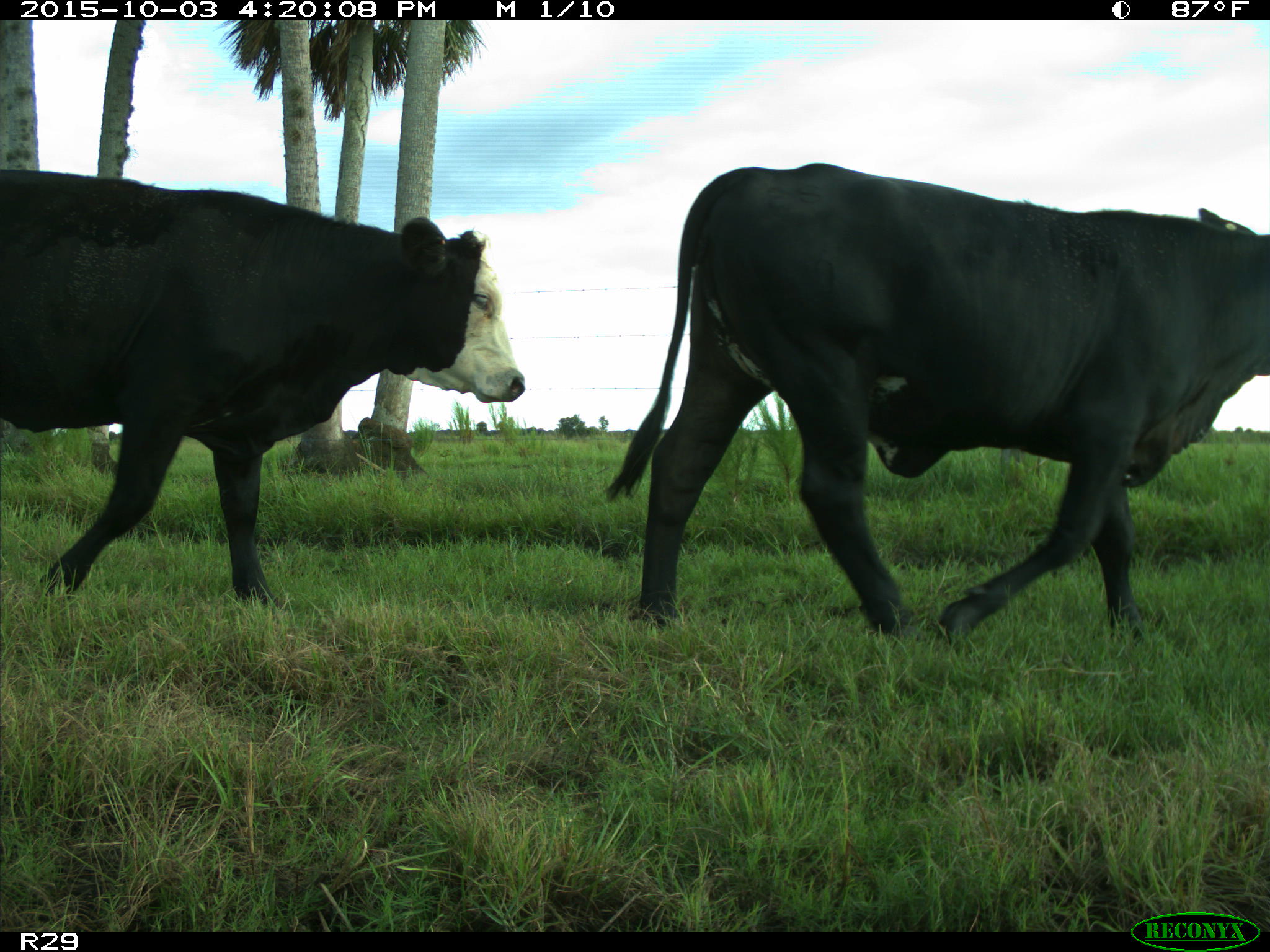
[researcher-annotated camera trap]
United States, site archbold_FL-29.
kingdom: Animalia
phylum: Chordata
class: Mammalia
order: Artiodactyla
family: Bovidae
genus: Bos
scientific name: Bos taurus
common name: domestic cow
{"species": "Bos taurus (domestic cow)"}